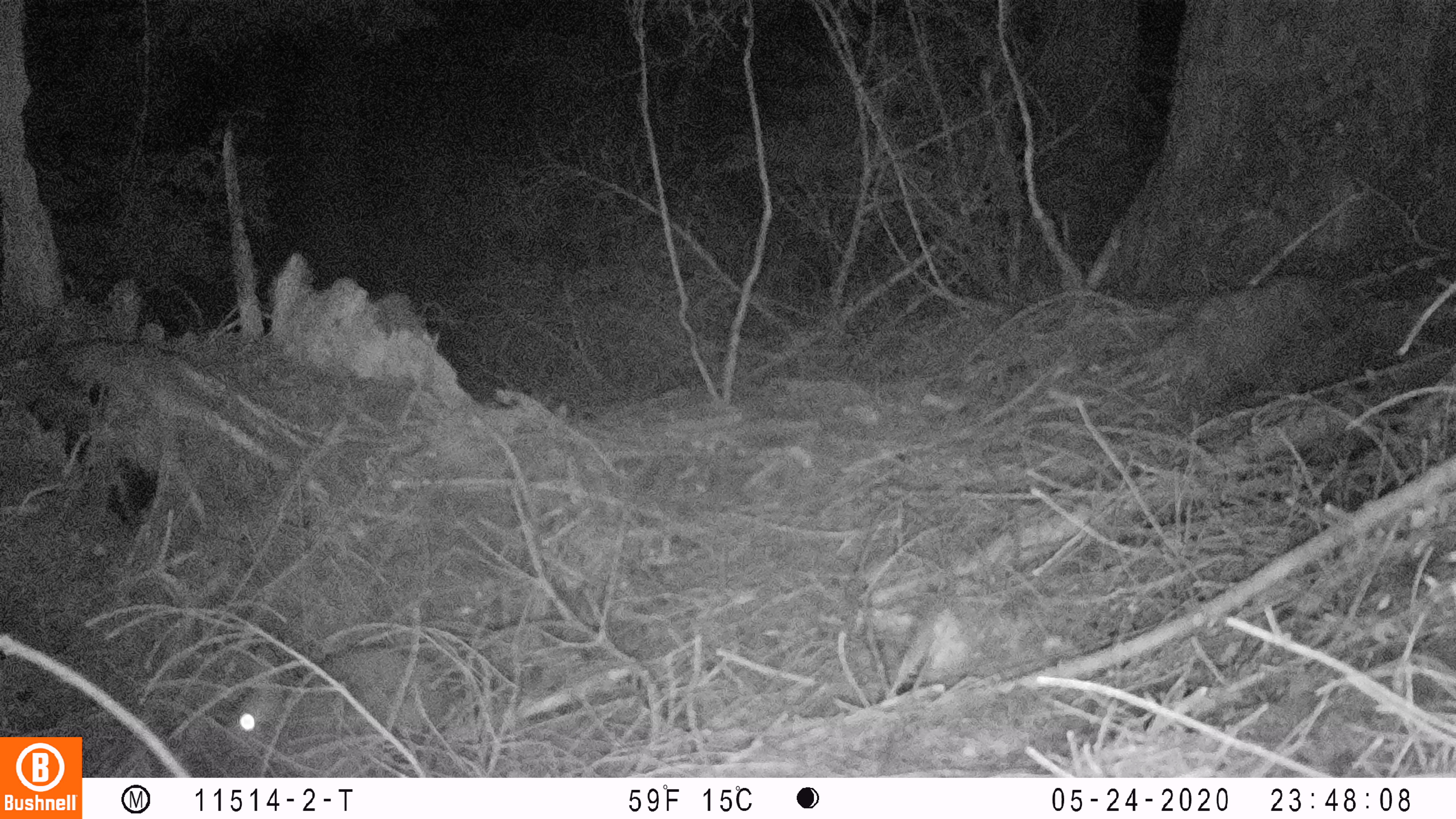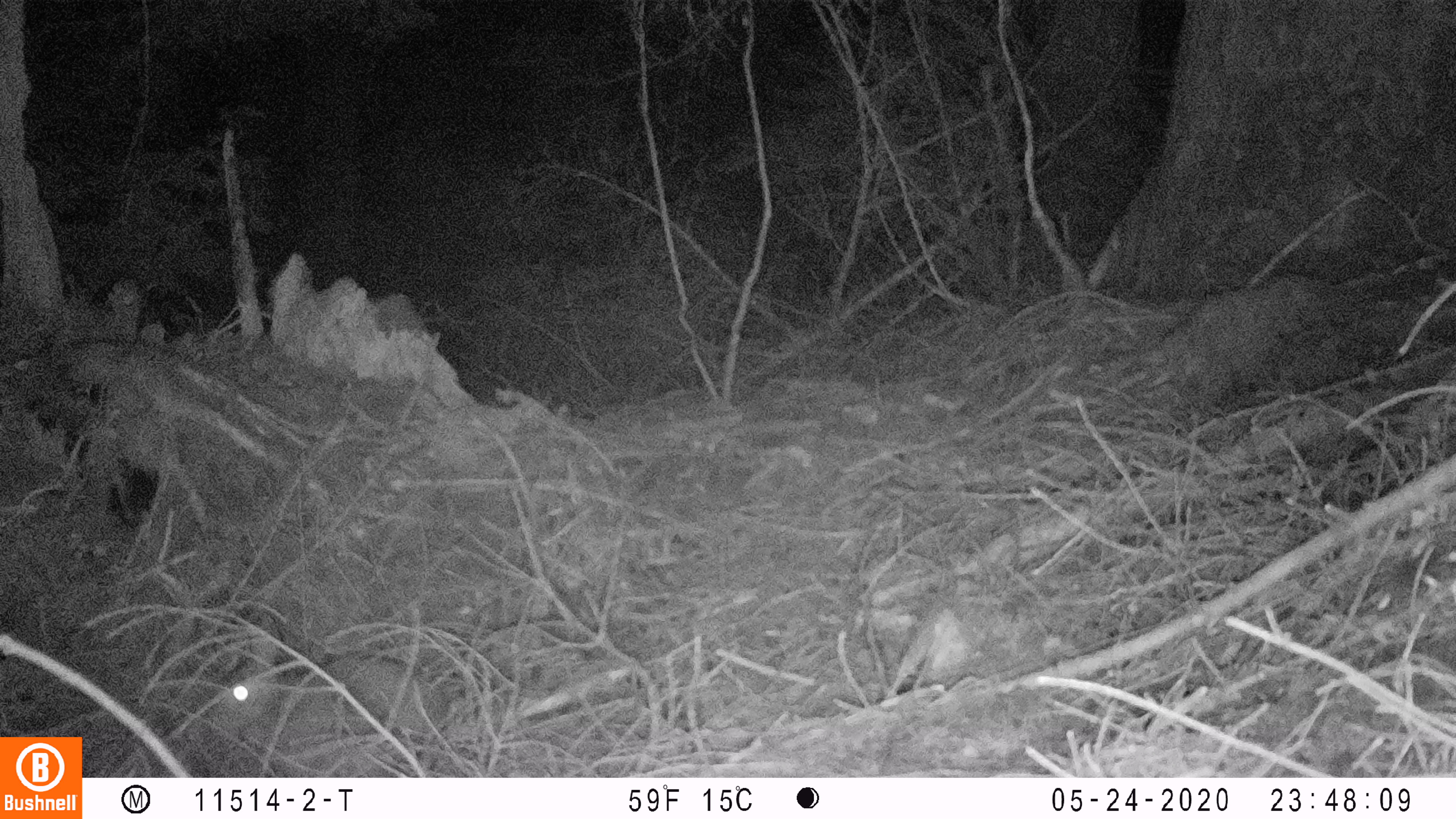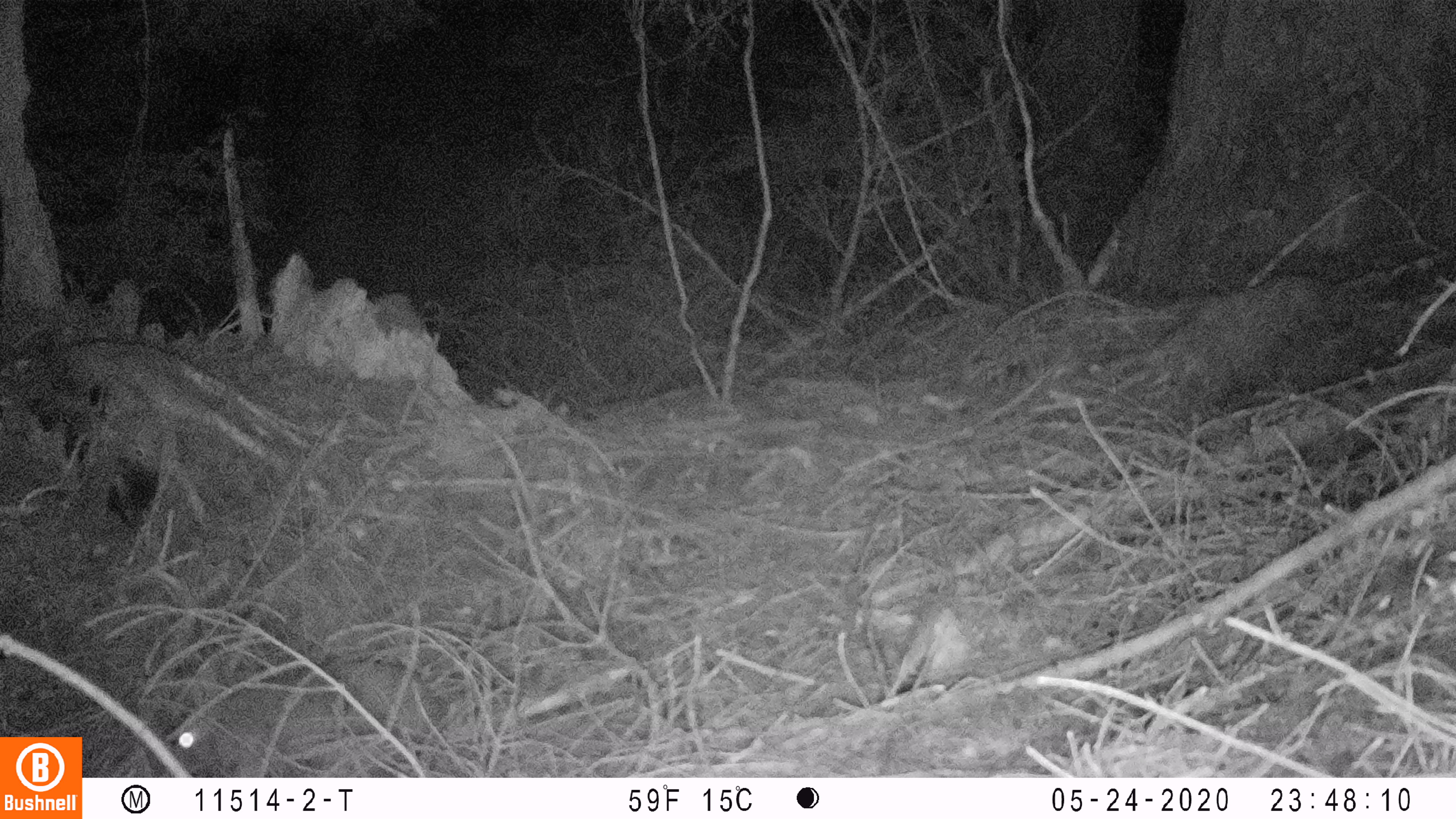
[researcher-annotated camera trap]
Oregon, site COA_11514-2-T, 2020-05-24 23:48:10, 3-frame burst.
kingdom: Animalia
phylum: Chordata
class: Mammalia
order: Lagomorpha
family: Leporidae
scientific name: Leporidae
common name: hares and rabbits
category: leporidae family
Leporidae family (hares and rabbits) (Leporidae).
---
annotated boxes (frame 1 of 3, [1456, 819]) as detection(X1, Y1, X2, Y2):
leporidae family: detection(221, 627, 453, 746)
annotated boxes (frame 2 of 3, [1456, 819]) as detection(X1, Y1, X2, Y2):
leporidae family: detection(205, 609, 454, 740)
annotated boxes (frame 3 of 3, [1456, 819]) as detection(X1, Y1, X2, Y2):
leporidae family: detection(144, 657, 447, 775)